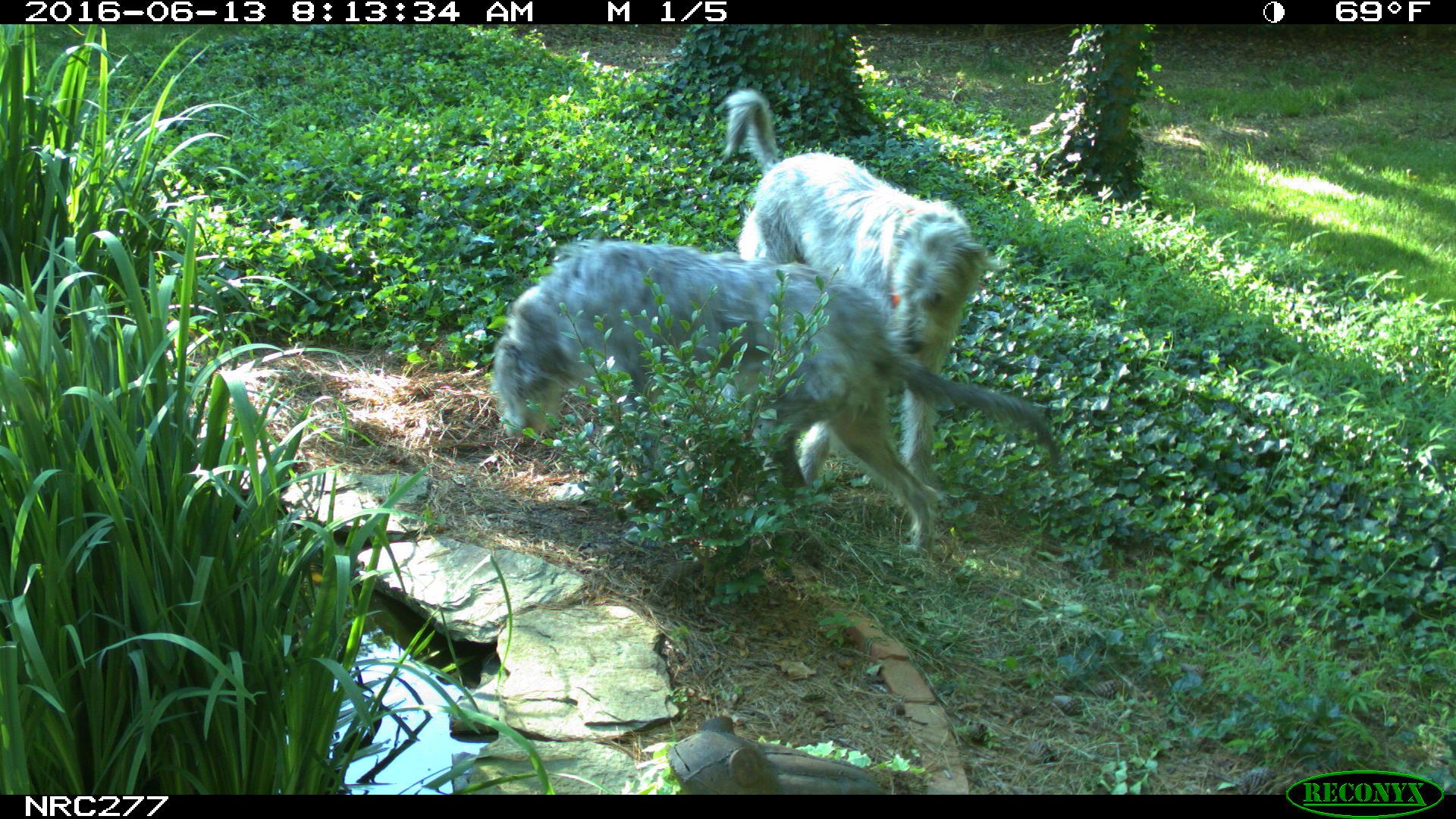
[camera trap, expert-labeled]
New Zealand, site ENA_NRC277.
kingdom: Animalia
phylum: Chordata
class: Mammalia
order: Carnivora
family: Canidae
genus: Canis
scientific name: Canis familiaris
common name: domestic dog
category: dog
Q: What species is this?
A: Dog (domestic dog) (Canis familiaris).